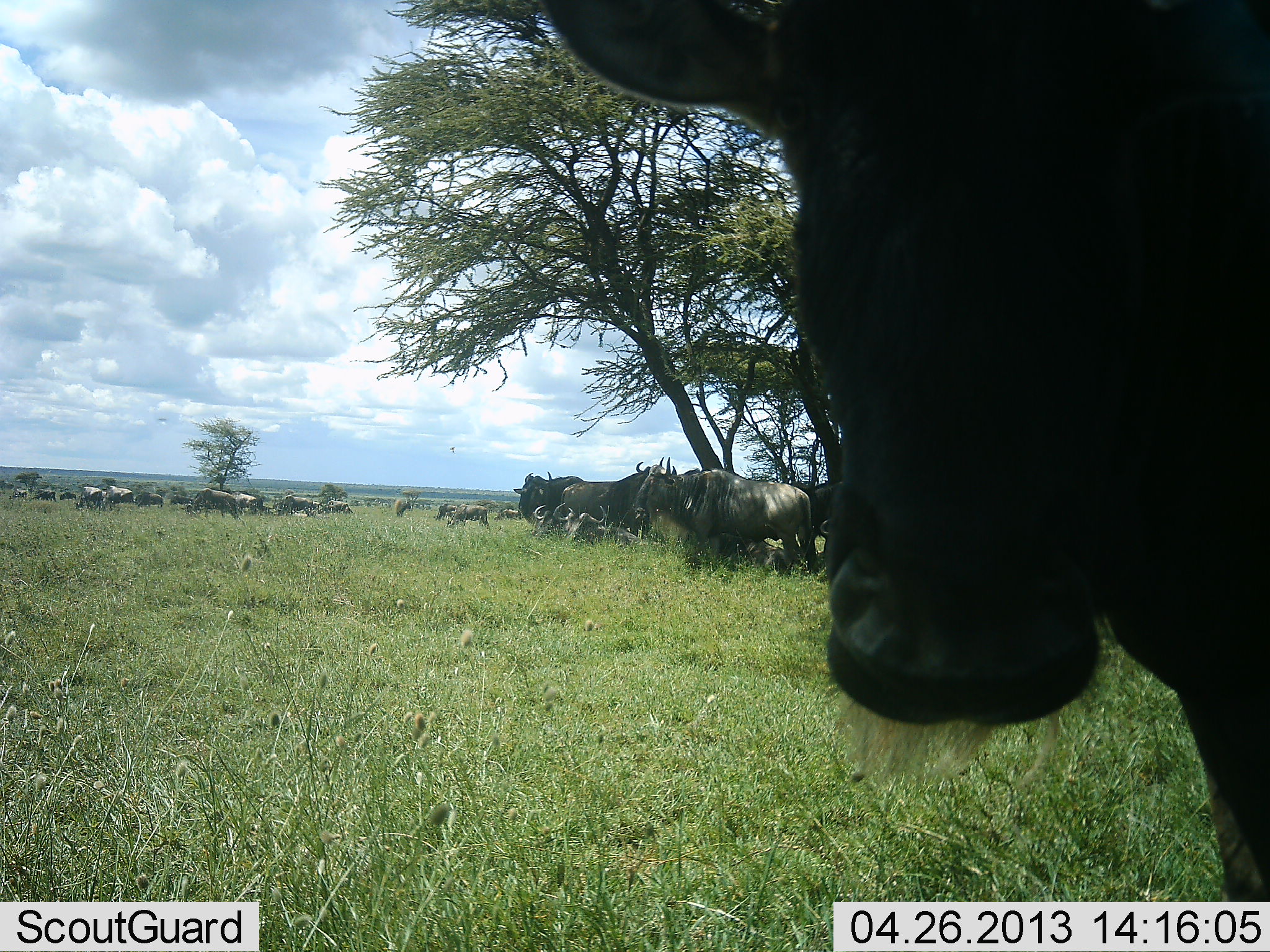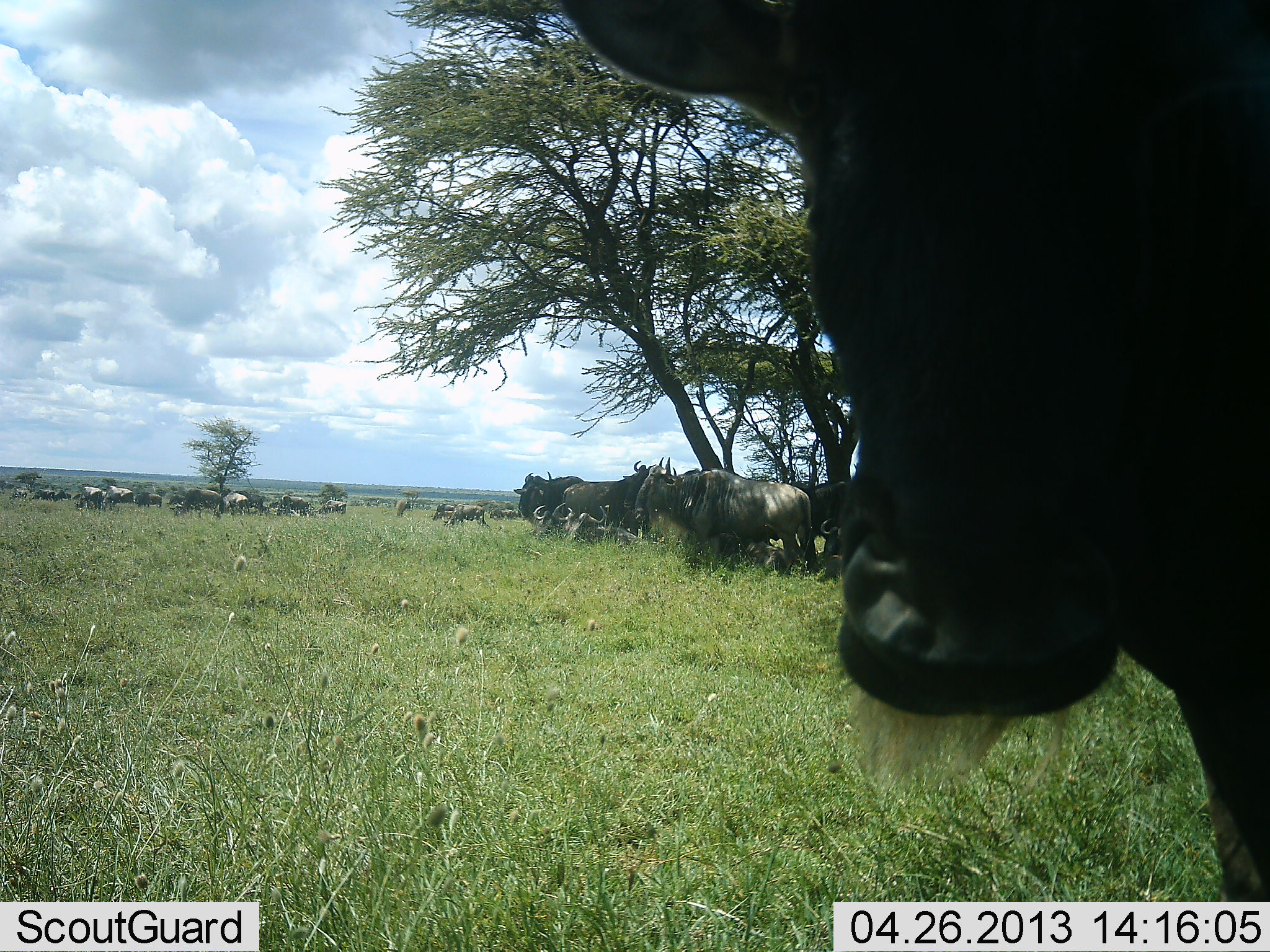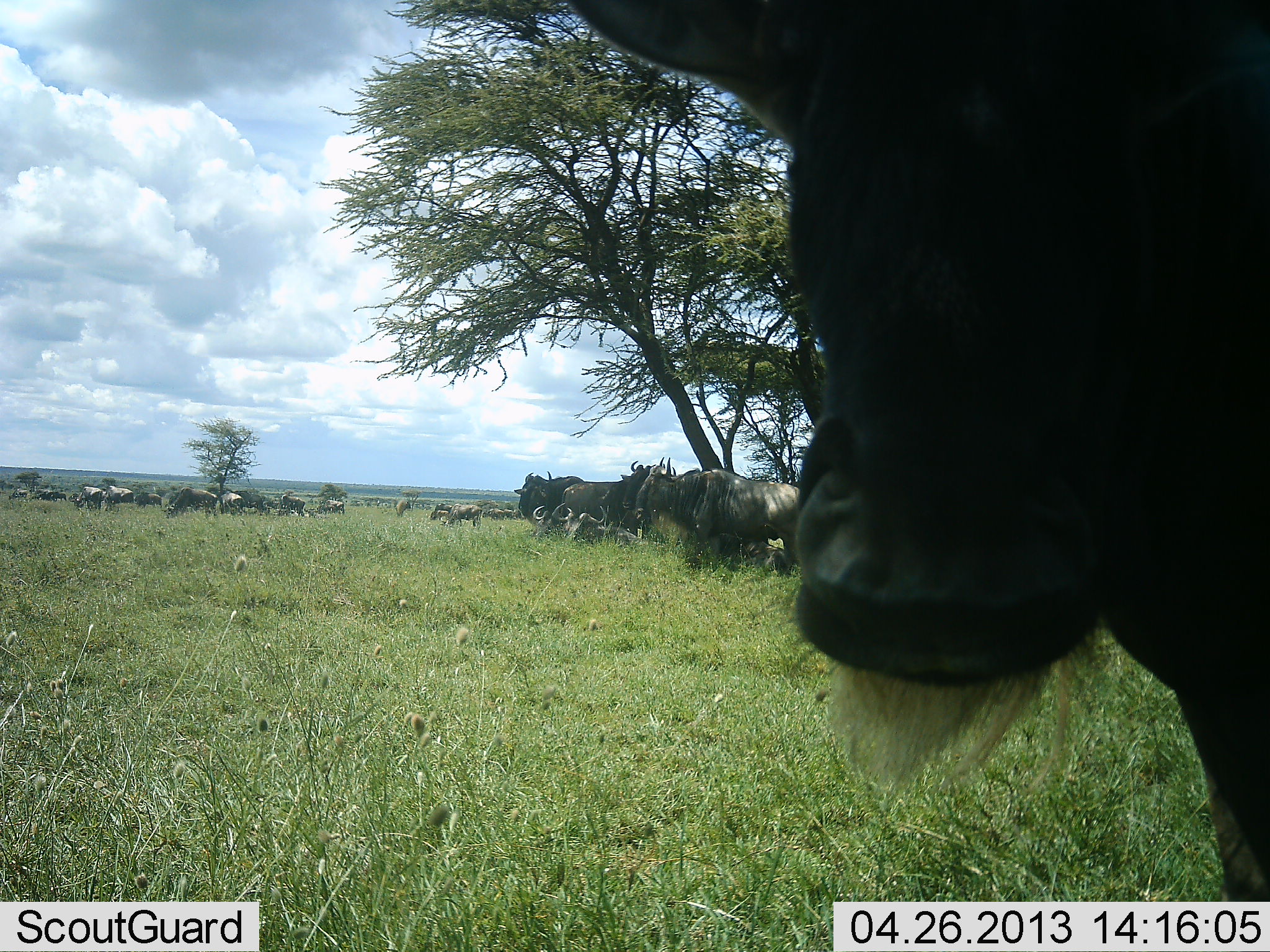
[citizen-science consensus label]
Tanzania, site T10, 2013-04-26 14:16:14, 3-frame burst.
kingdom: Animalia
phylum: Chordata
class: Mammalia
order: Artiodactyla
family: Bovidae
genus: Connochaetes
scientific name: Connochaetes taurinus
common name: blue wildebeest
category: wildebeest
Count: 11-50.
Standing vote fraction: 82%.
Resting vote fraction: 45%.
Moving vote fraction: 55%.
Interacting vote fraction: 18%.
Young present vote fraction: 9%.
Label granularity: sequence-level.